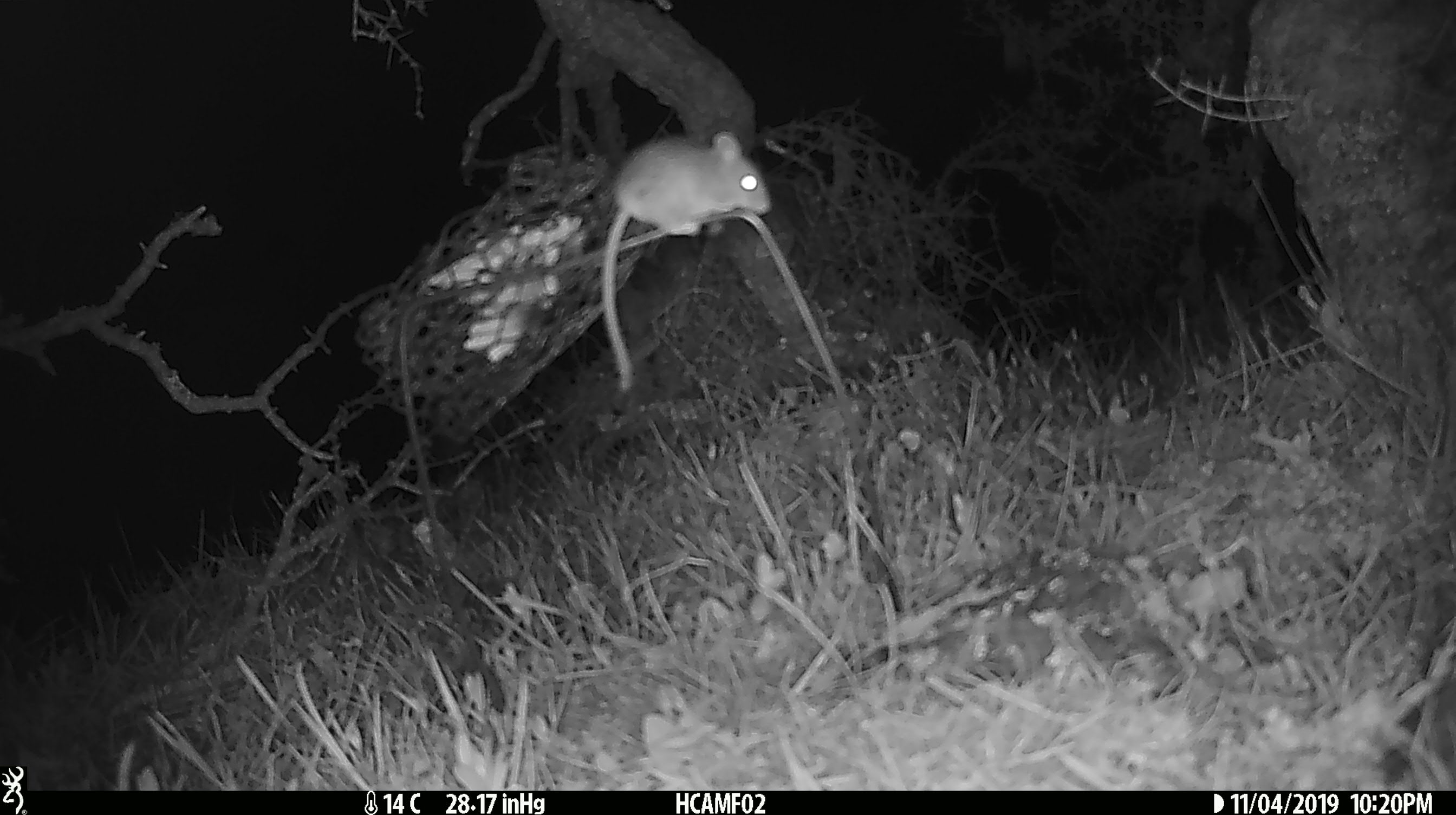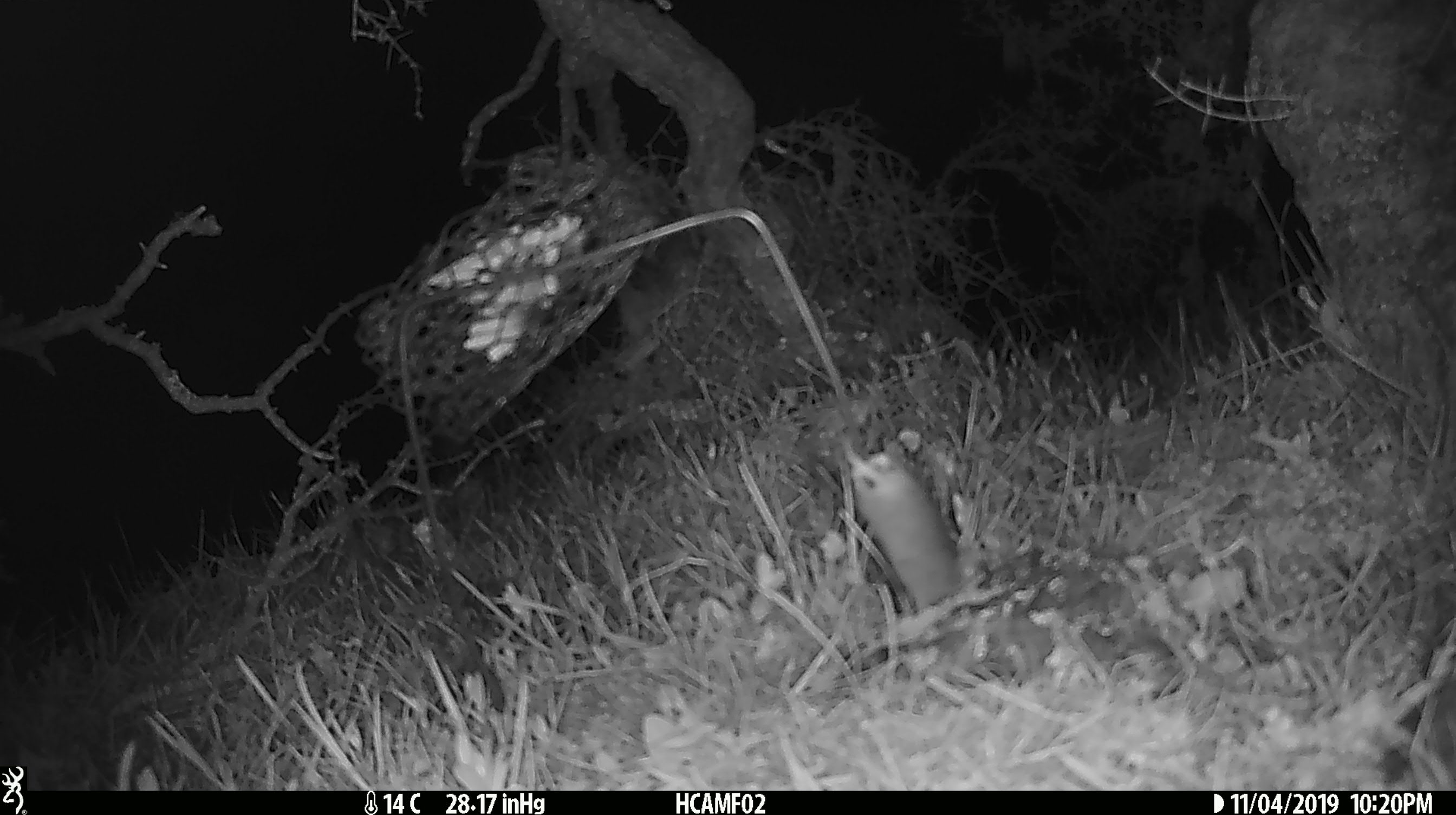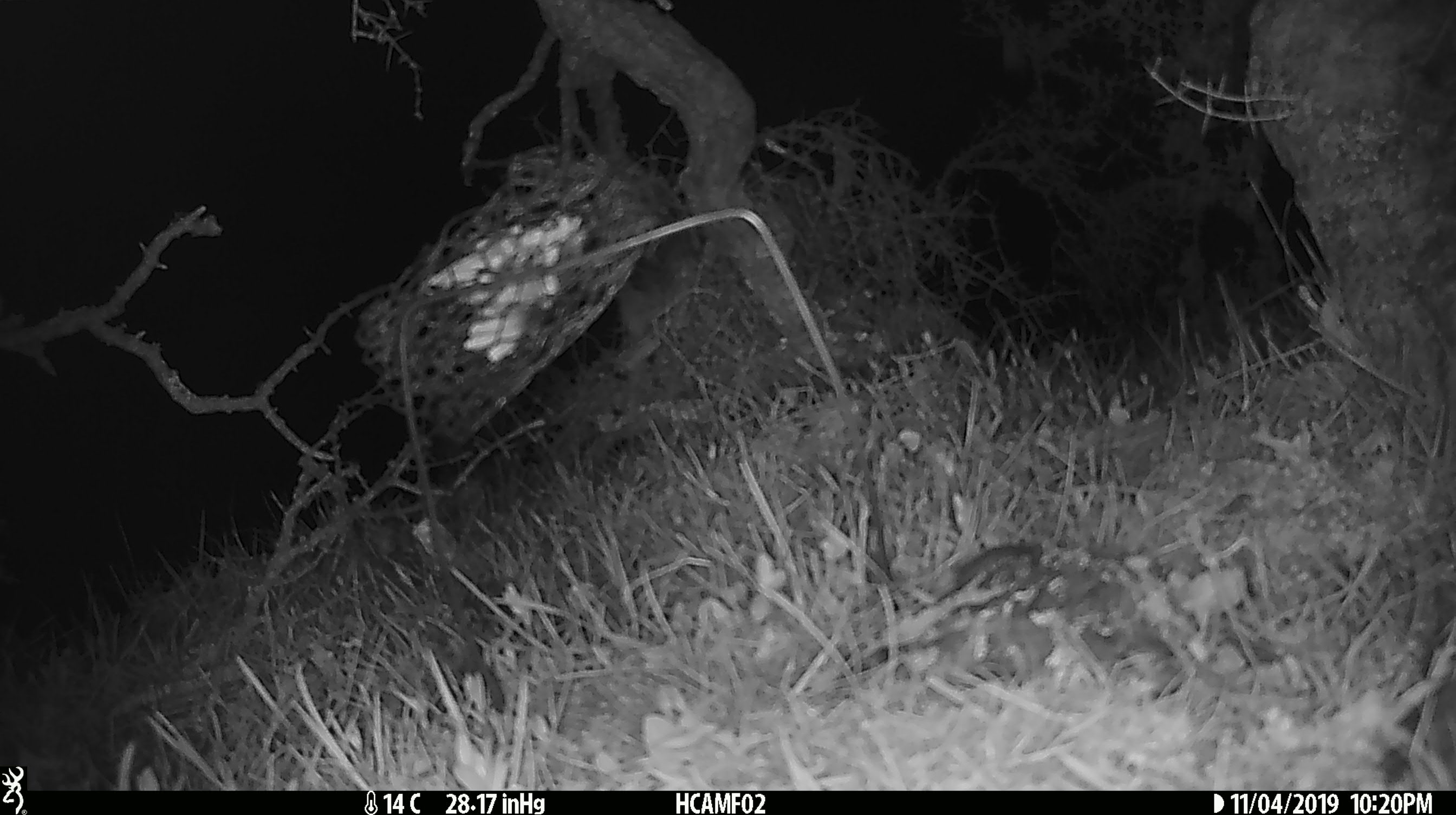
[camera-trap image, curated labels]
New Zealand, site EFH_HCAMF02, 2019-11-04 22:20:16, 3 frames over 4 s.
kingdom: Animalia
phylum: Chordata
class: Mammalia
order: Rodentia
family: Muridae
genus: Mus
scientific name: Mus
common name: mouse